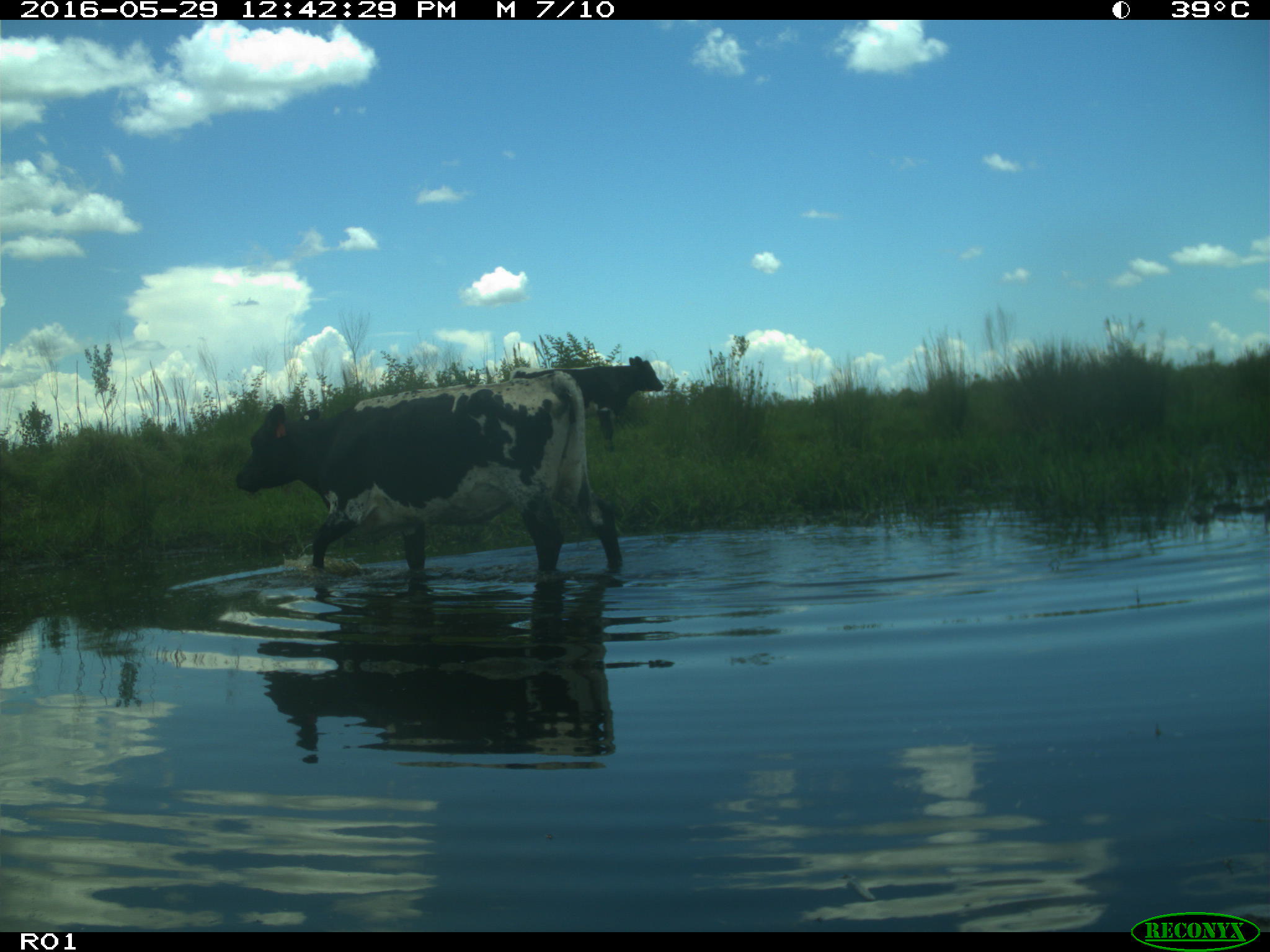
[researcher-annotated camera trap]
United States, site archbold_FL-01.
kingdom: Animalia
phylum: Chordata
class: Mammalia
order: Artiodactyla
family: Bovidae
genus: Bos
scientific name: Bos taurus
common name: domestic cow